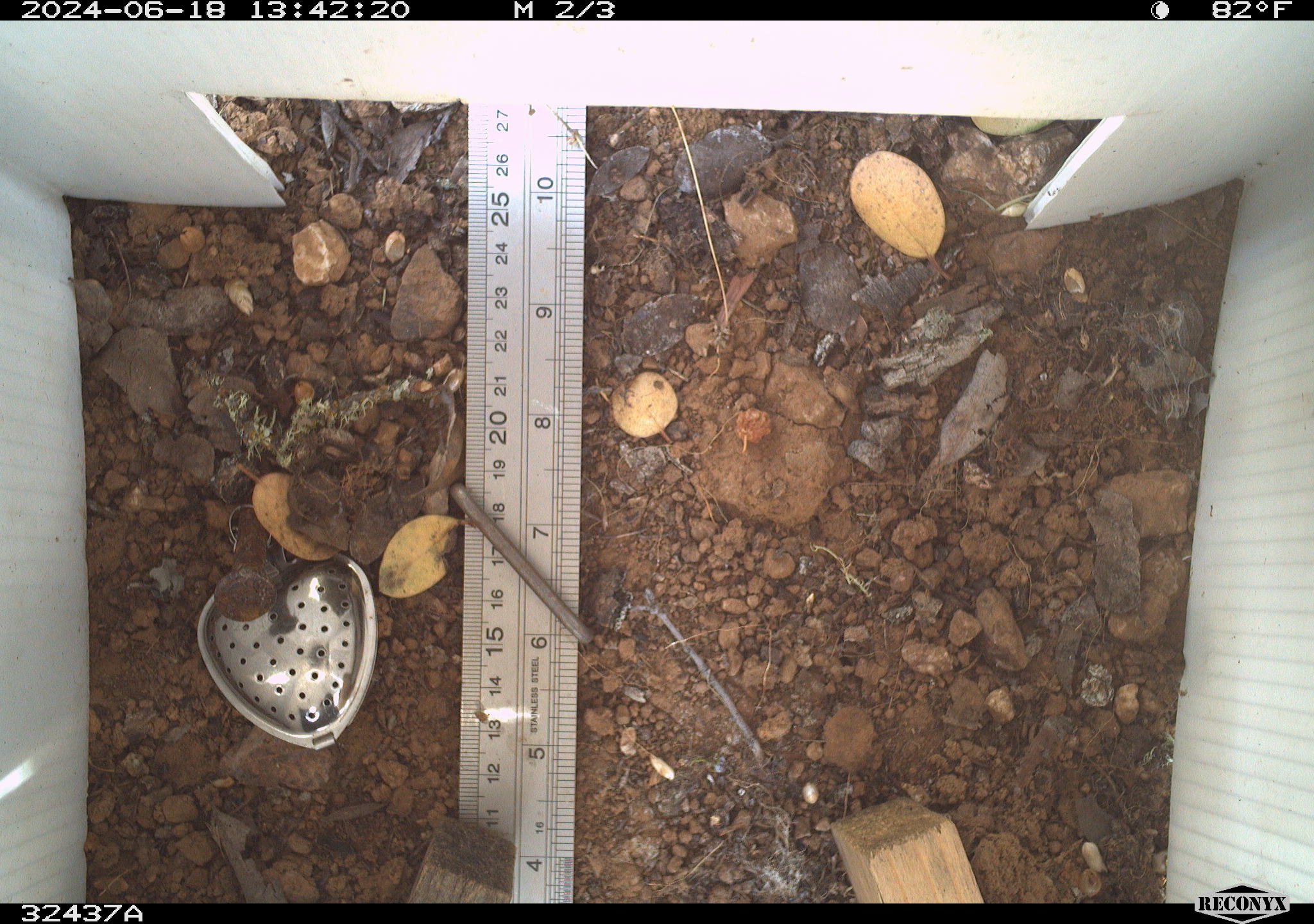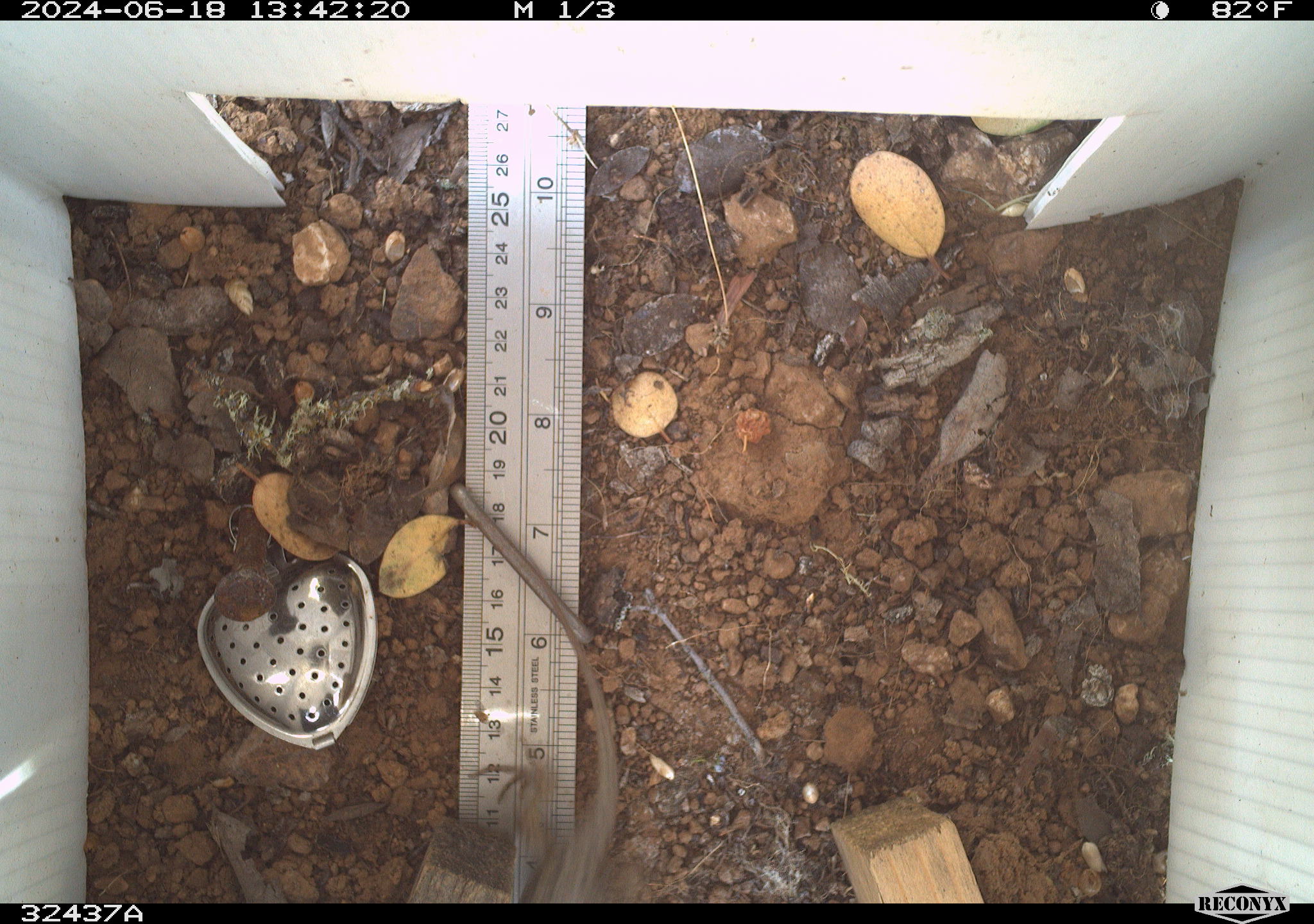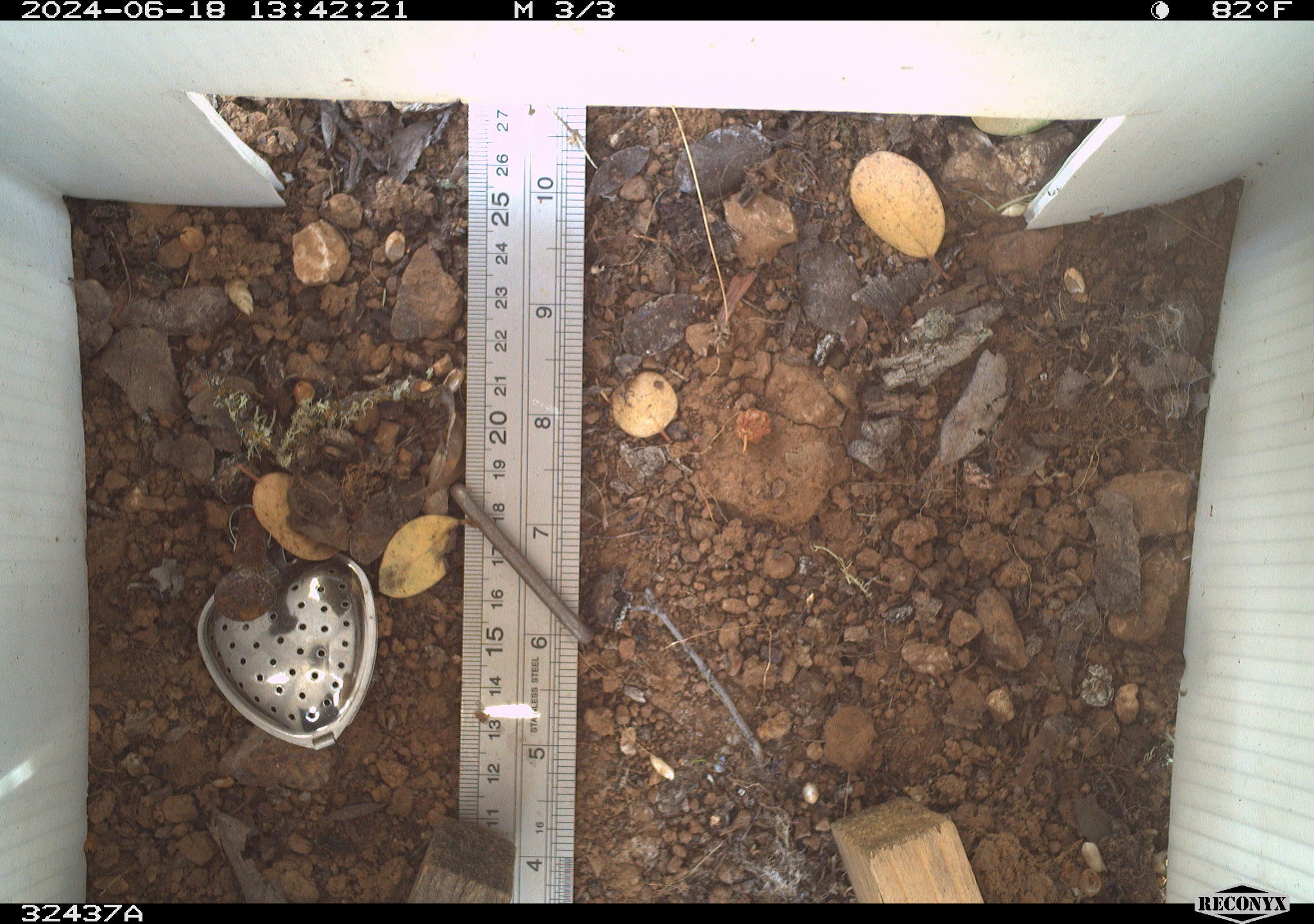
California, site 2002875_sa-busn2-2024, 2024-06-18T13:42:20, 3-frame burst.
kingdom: Animalia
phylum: Chordata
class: Reptilia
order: Squamata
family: Phrynosomatidae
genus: Sceloporus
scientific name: Sceloporus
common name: spiny lizards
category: sceloporus species